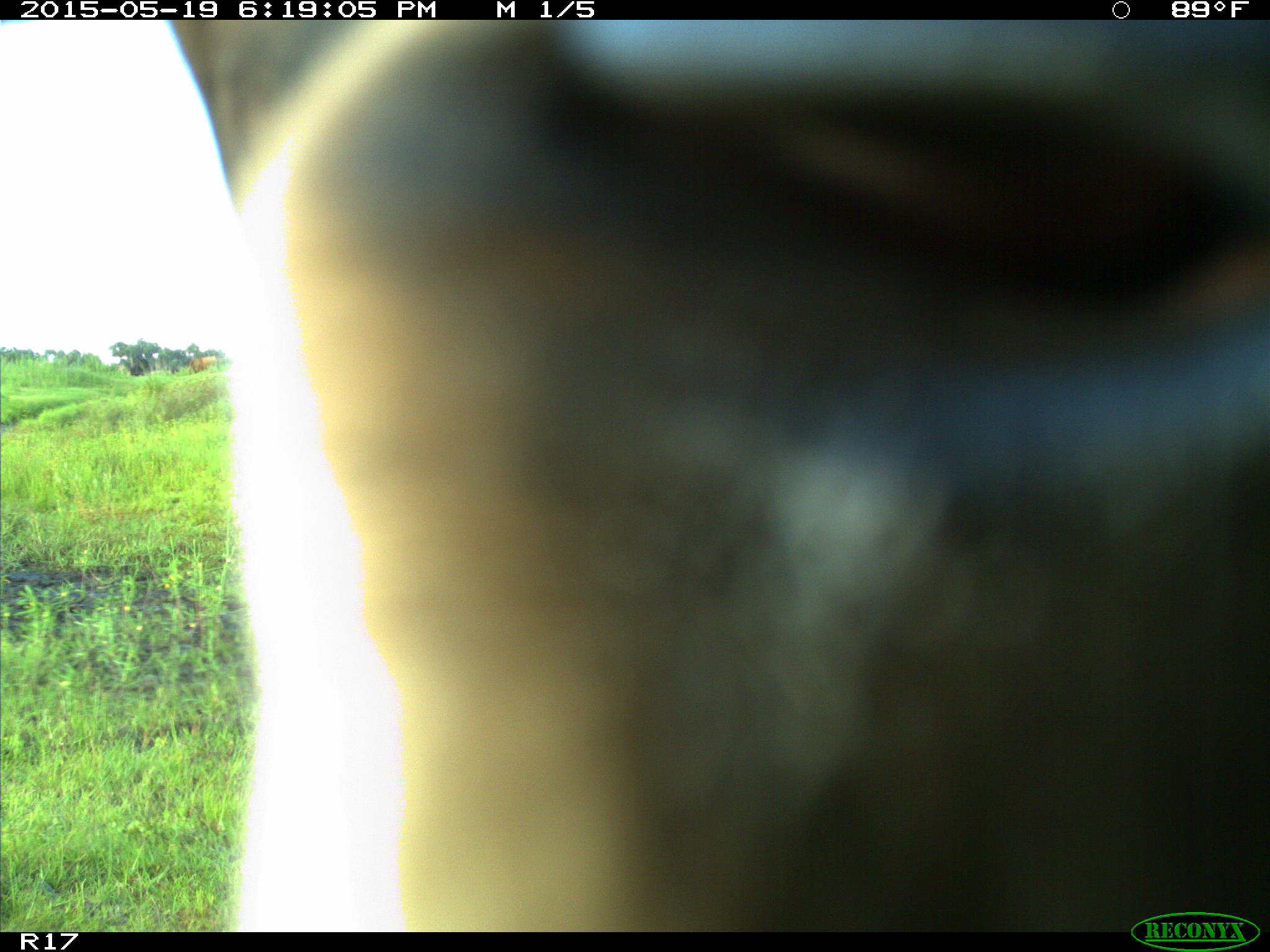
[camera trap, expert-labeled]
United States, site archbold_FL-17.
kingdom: Animalia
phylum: Chordata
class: Mammalia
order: Artiodactyla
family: Bovidae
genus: Bos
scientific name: Bos taurus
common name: domestic cow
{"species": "Bos taurus (domestic cow)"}